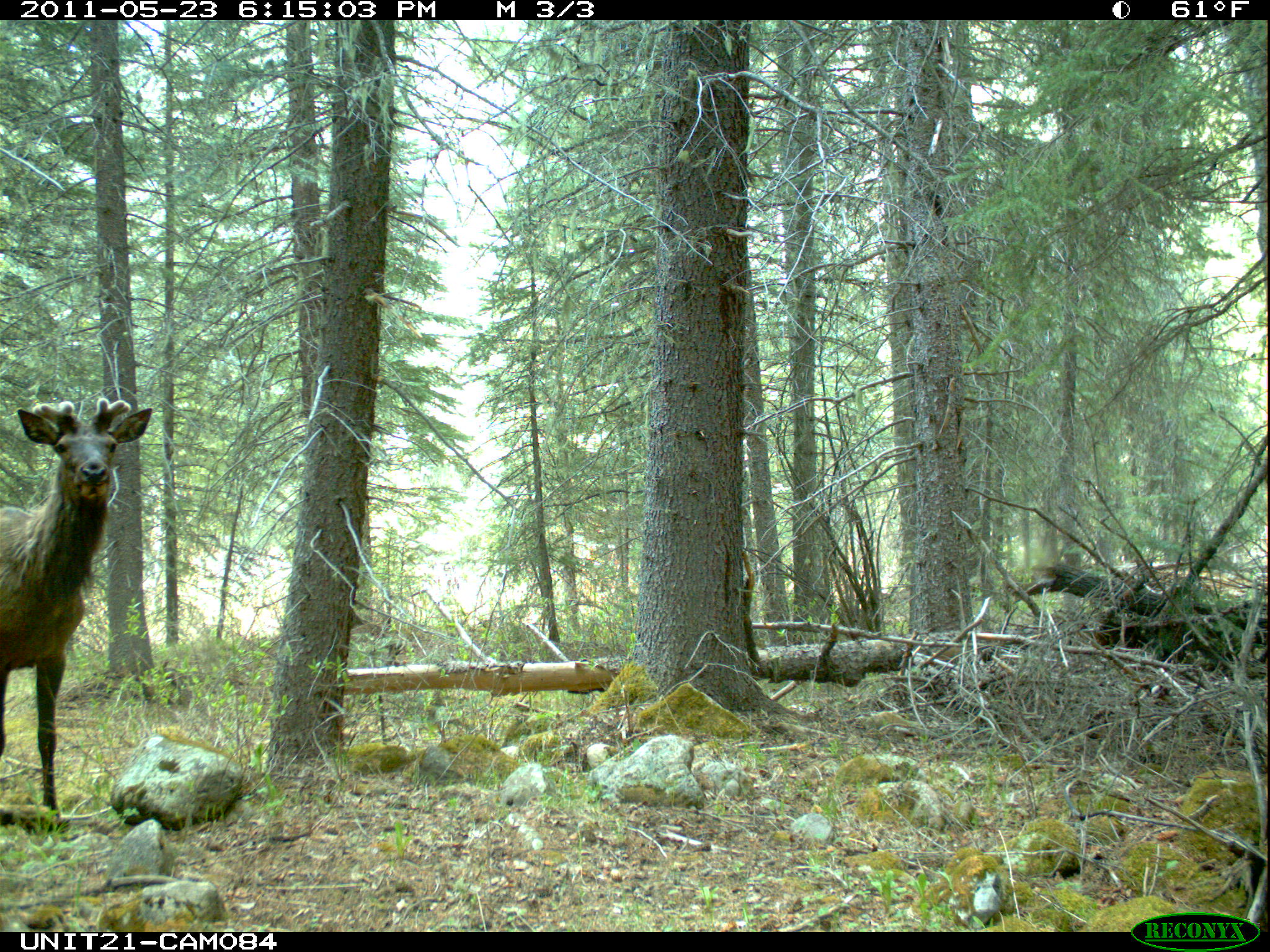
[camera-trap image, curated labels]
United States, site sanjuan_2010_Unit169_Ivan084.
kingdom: Animalia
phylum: Chordata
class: Mammalia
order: Artiodactyla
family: Cervidae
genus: Cervus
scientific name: Cervus elaphus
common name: red deer